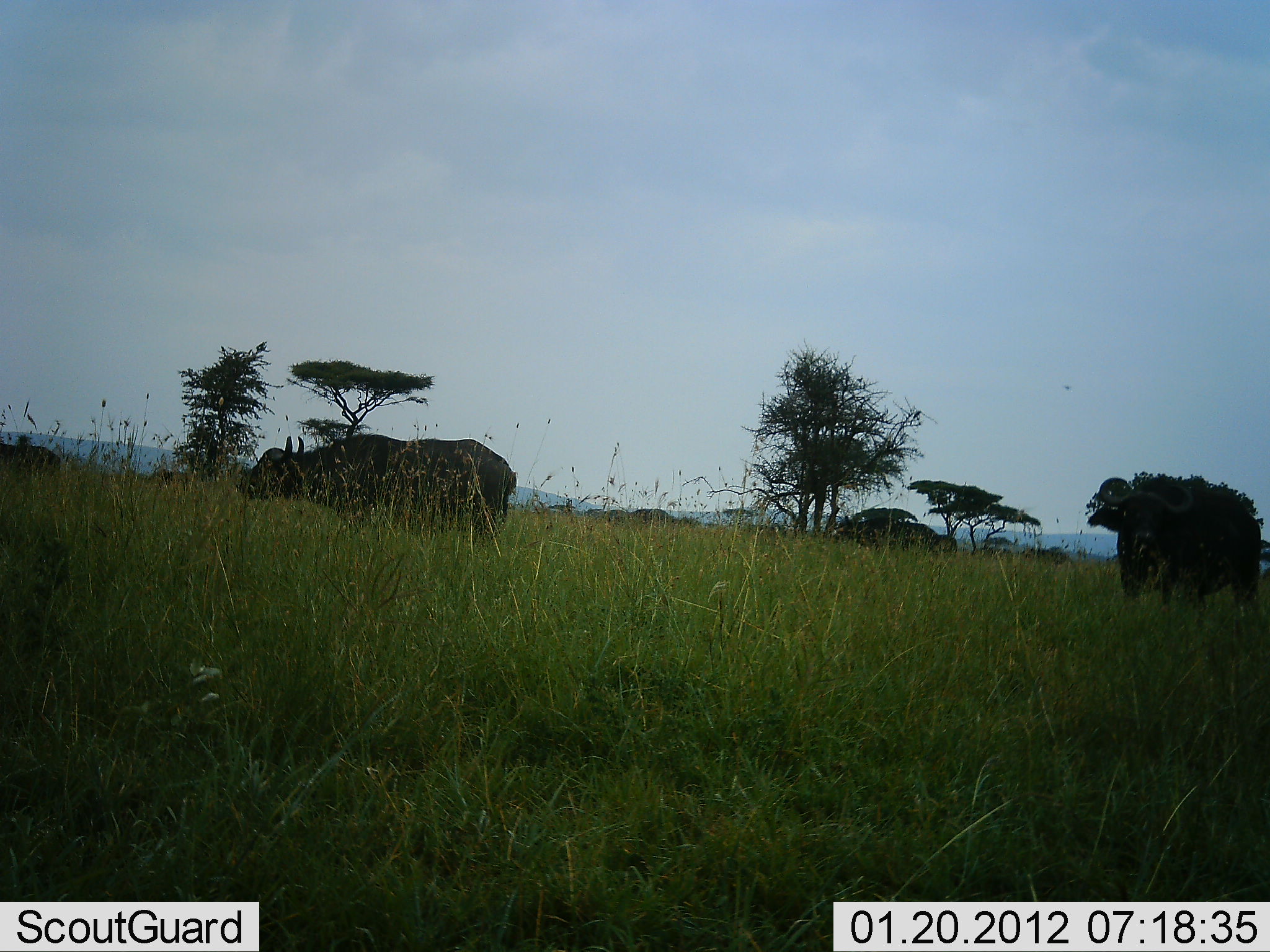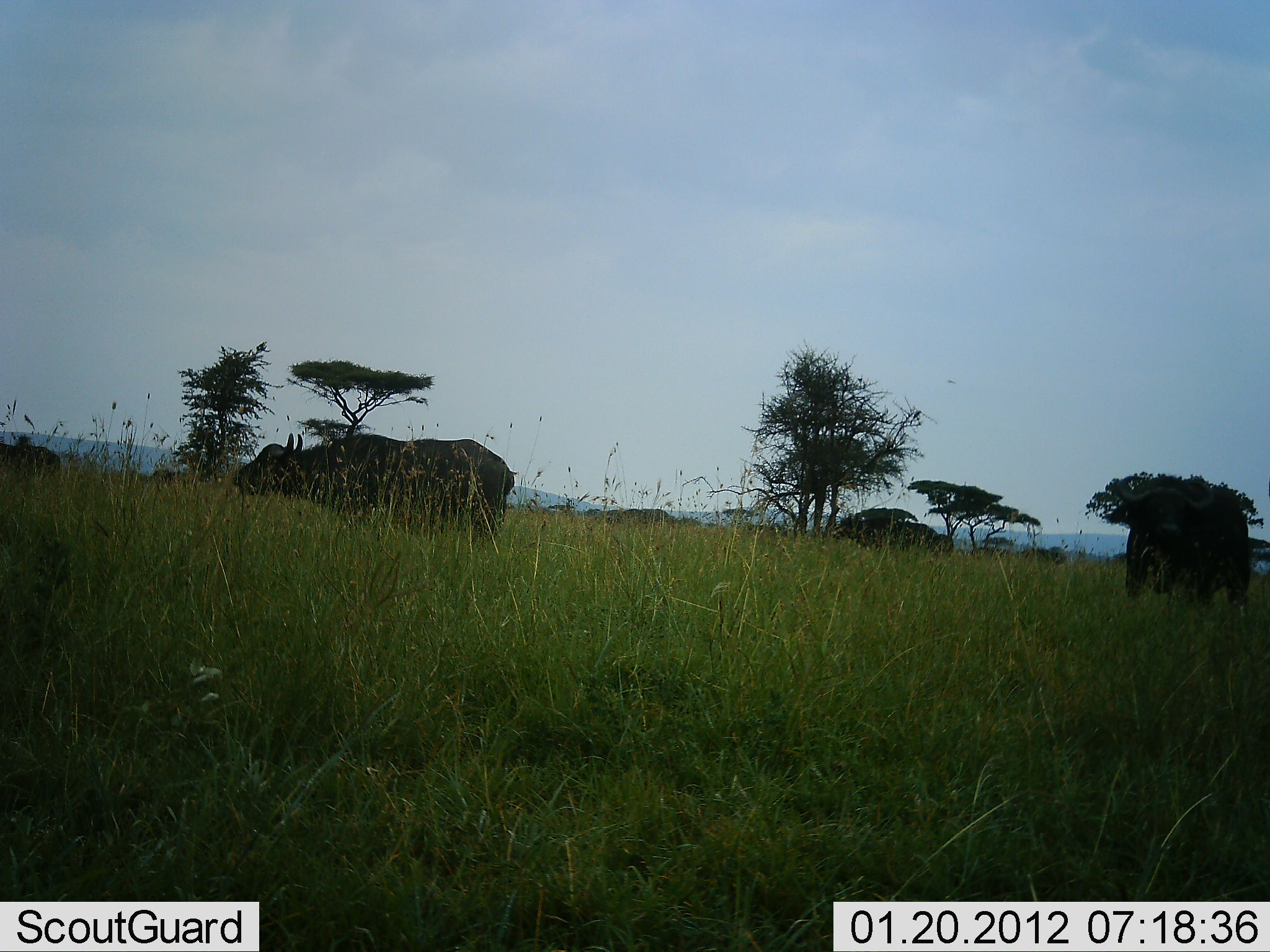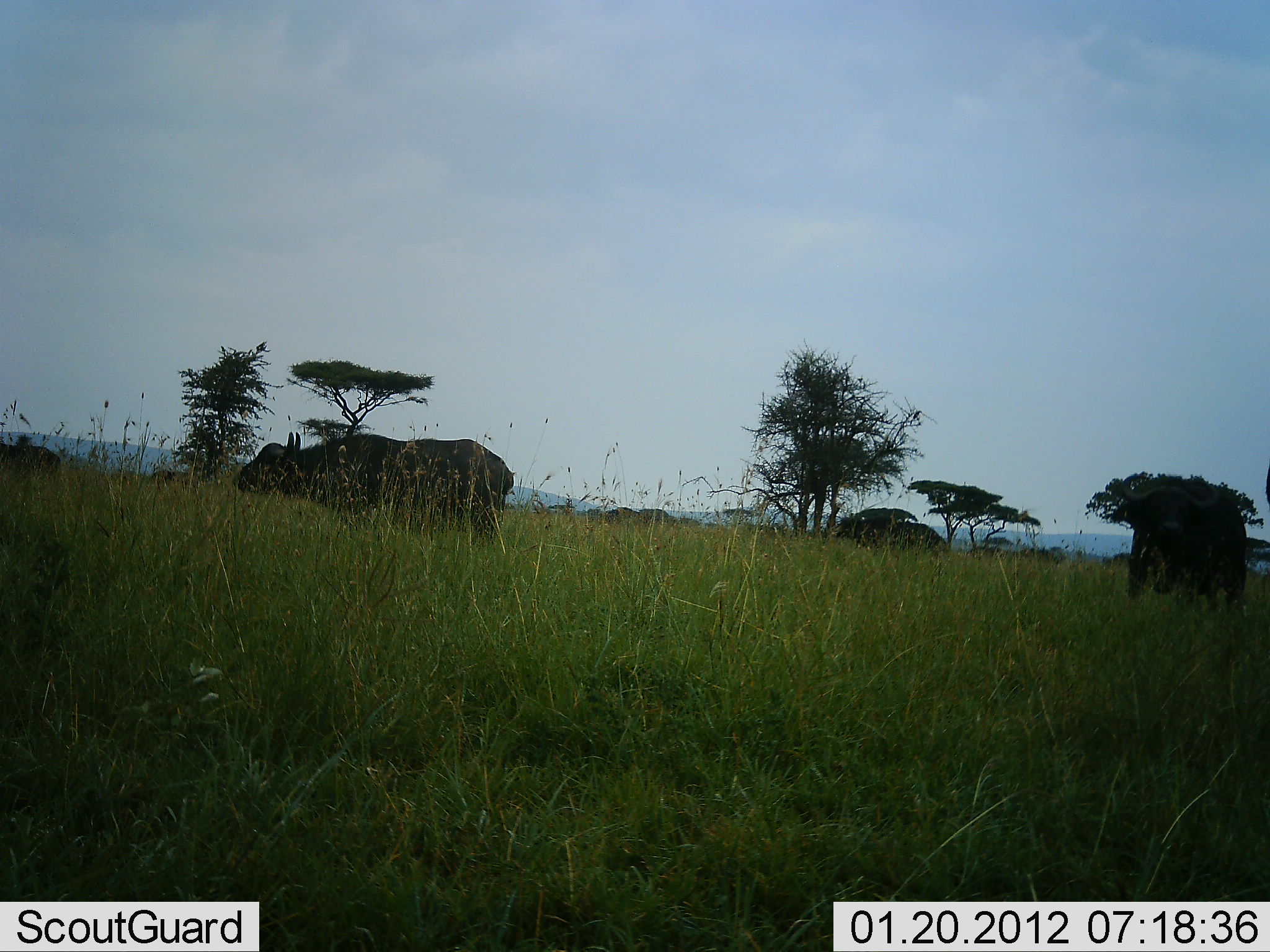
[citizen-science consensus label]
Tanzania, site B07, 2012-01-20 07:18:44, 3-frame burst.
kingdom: Animalia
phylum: Chordata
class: Mammalia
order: Artiodactyla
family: Bovidae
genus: Syncerus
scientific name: Syncerus caffer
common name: cape buffalo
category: buffalo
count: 5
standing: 74%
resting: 0%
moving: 22%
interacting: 0%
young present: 0%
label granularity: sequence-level